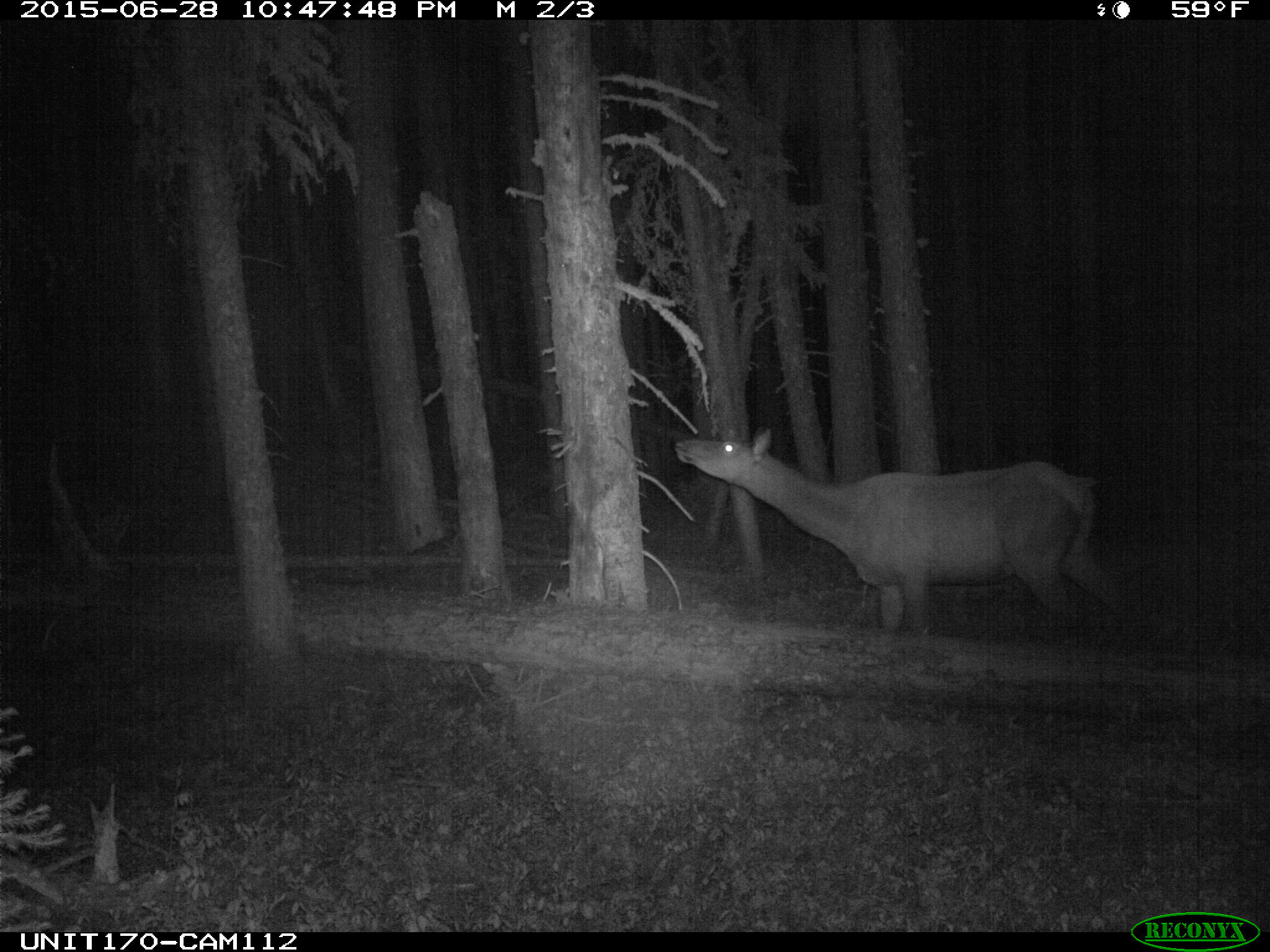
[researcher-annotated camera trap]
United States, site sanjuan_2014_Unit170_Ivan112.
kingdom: Animalia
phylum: Chordata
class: Mammalia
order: Artiodactyla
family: Cervidae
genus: Cervus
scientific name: Cervus elaphus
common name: red deer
Cervus elaphus (red deer).